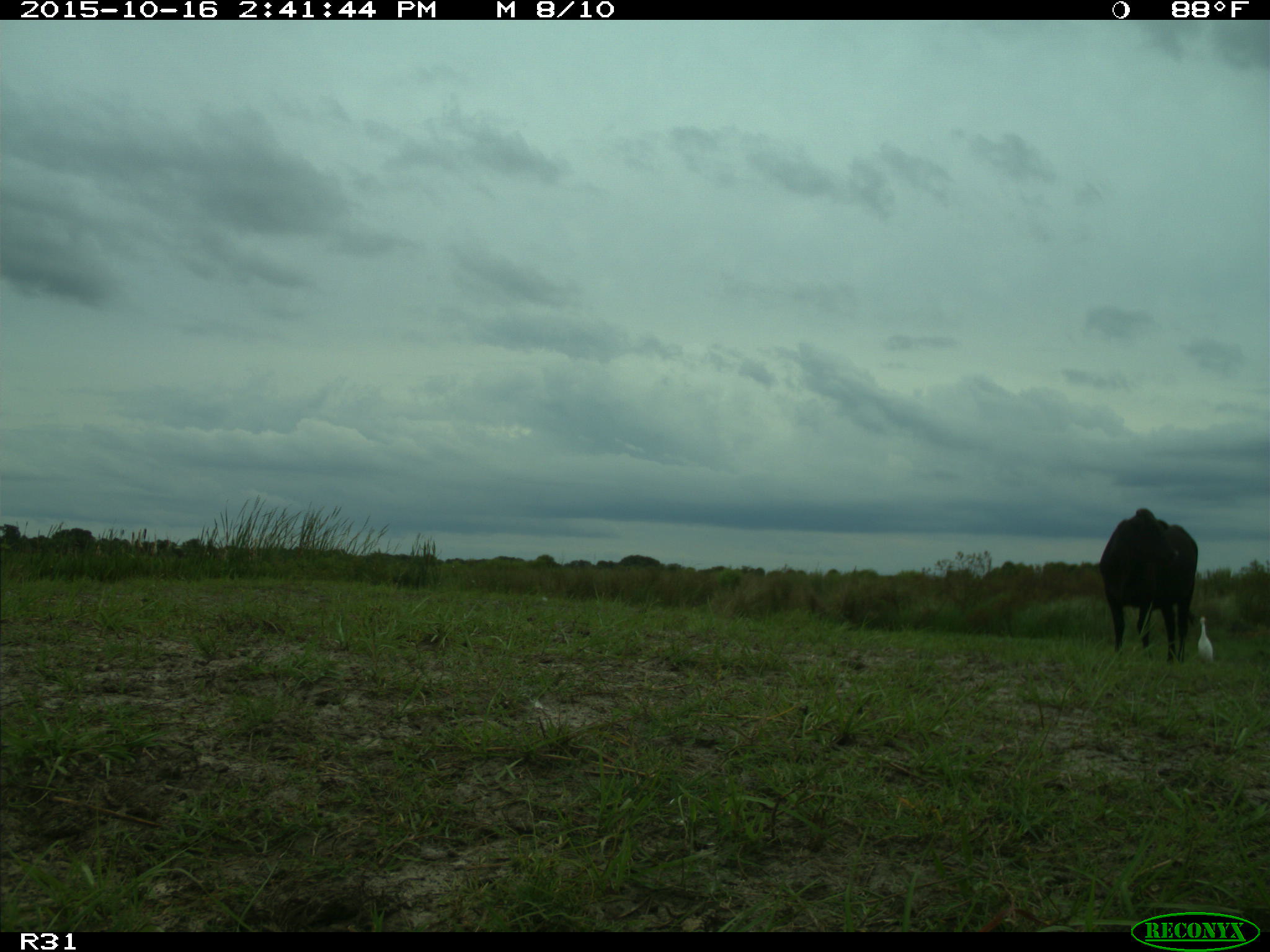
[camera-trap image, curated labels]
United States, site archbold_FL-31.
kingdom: Animalia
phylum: Chordata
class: Mammalia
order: Artiodactyla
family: Bovidae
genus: Bos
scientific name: Bos taurus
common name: domestic cow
Bos taurus (domestic cow).